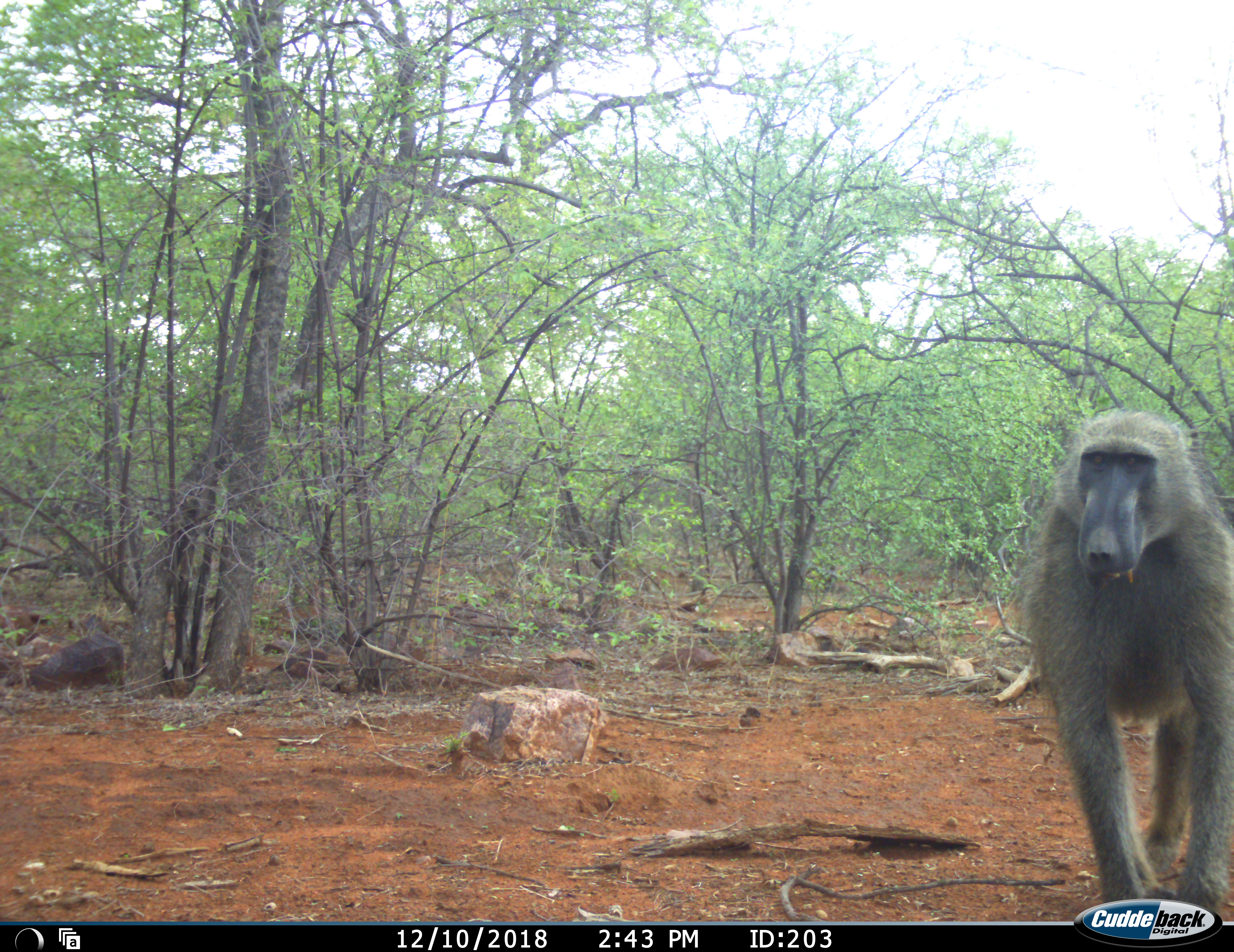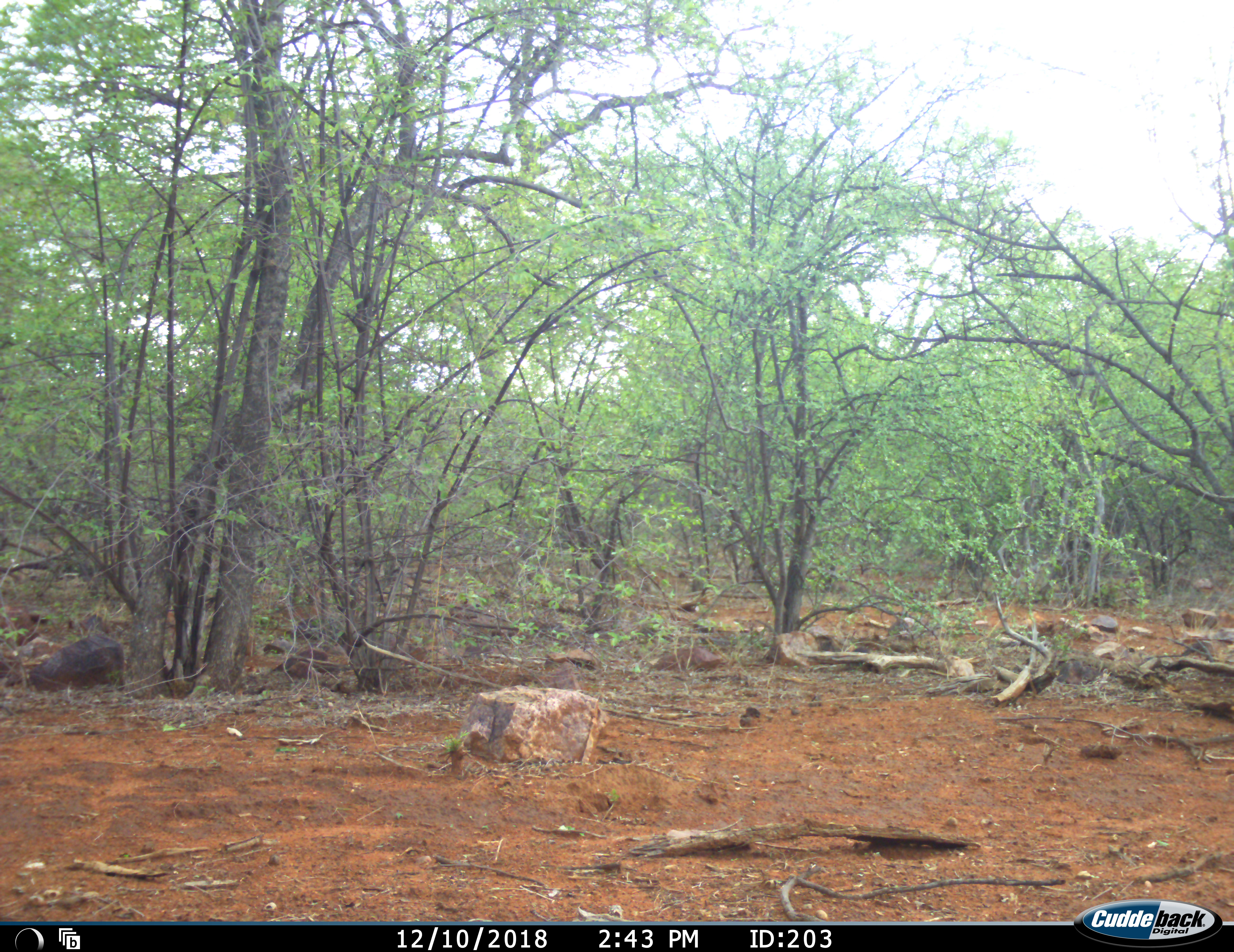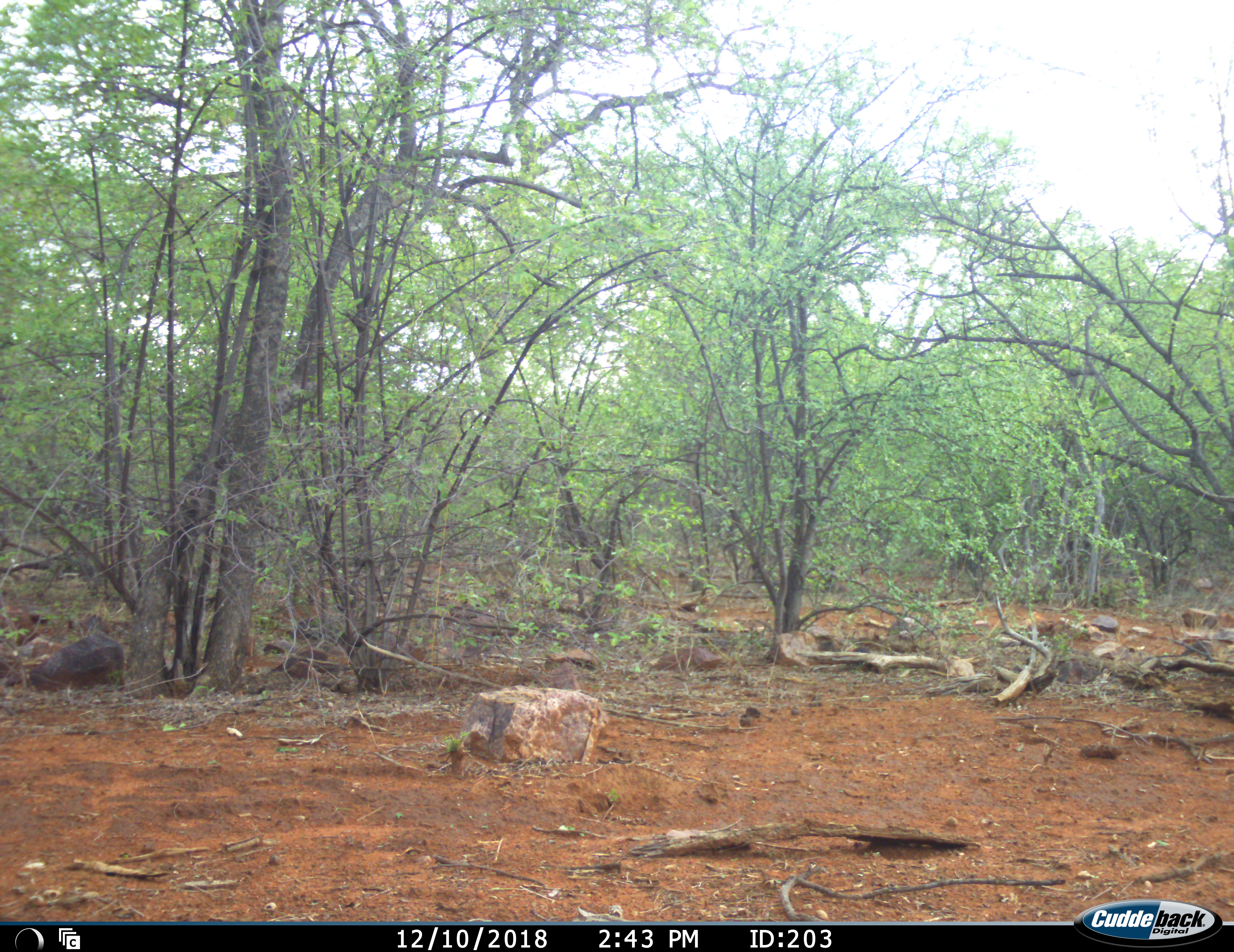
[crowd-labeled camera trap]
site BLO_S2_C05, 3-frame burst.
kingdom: Animalia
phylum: Chordata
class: Mammalia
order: Primates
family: Cercopithecidae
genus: Papio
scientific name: Papio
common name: baboon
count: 1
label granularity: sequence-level